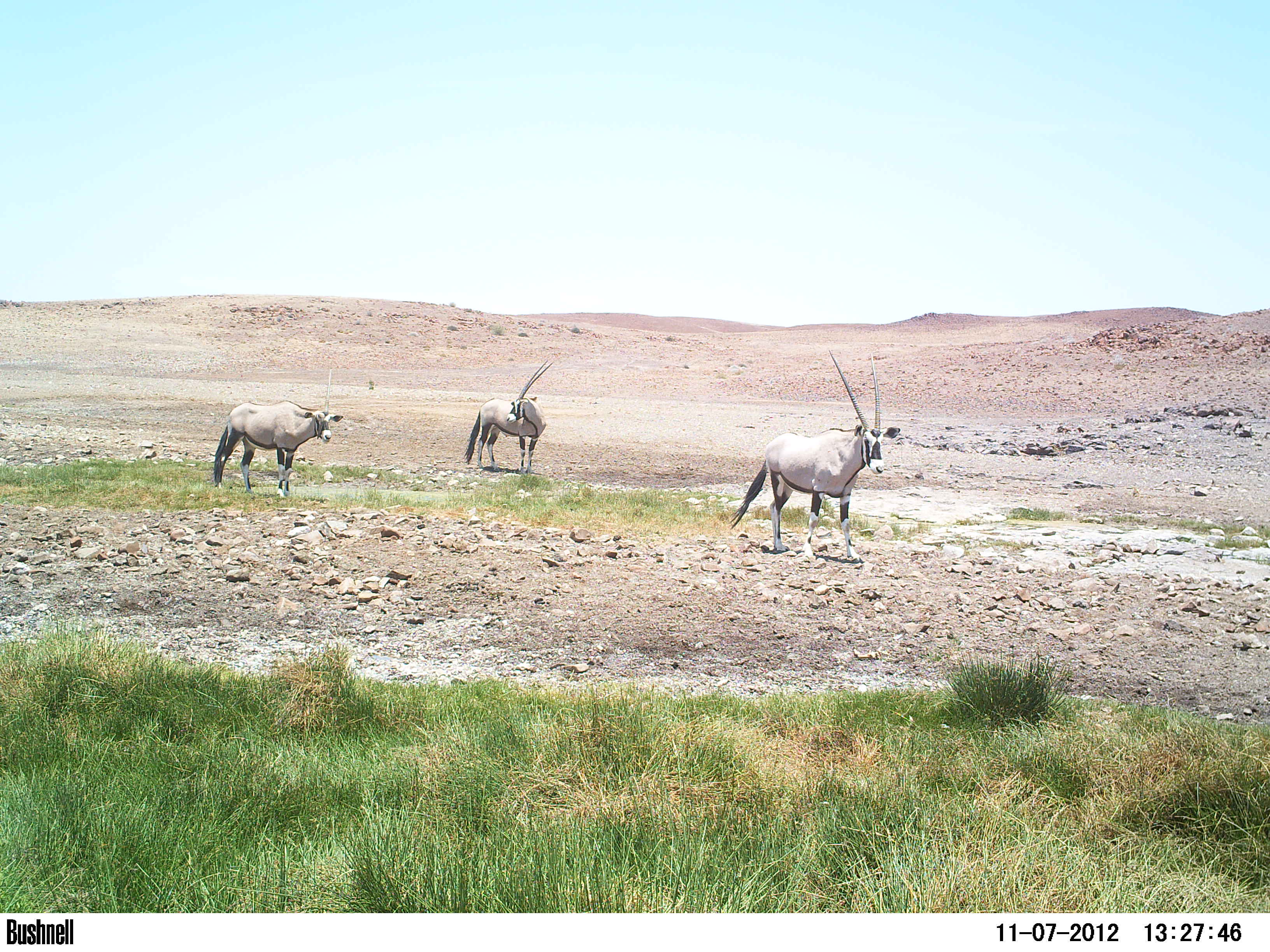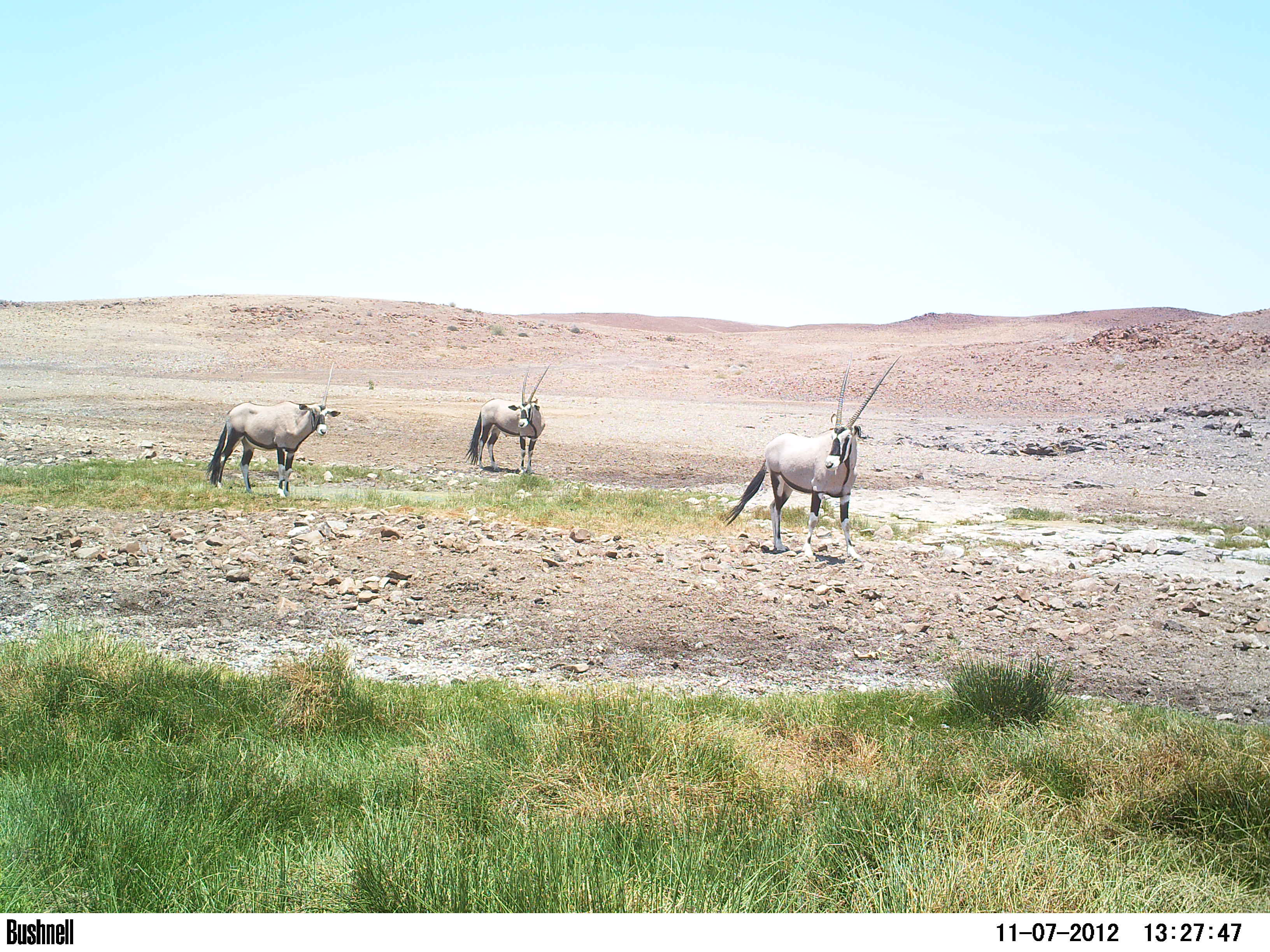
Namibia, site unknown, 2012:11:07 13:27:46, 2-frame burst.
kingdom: Animalia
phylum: Chordata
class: Mammalia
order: Artiodactyla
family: Bovidae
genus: Oryx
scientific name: Oryx gazella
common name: gemsbok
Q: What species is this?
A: Oryx gazella (gemsbok).